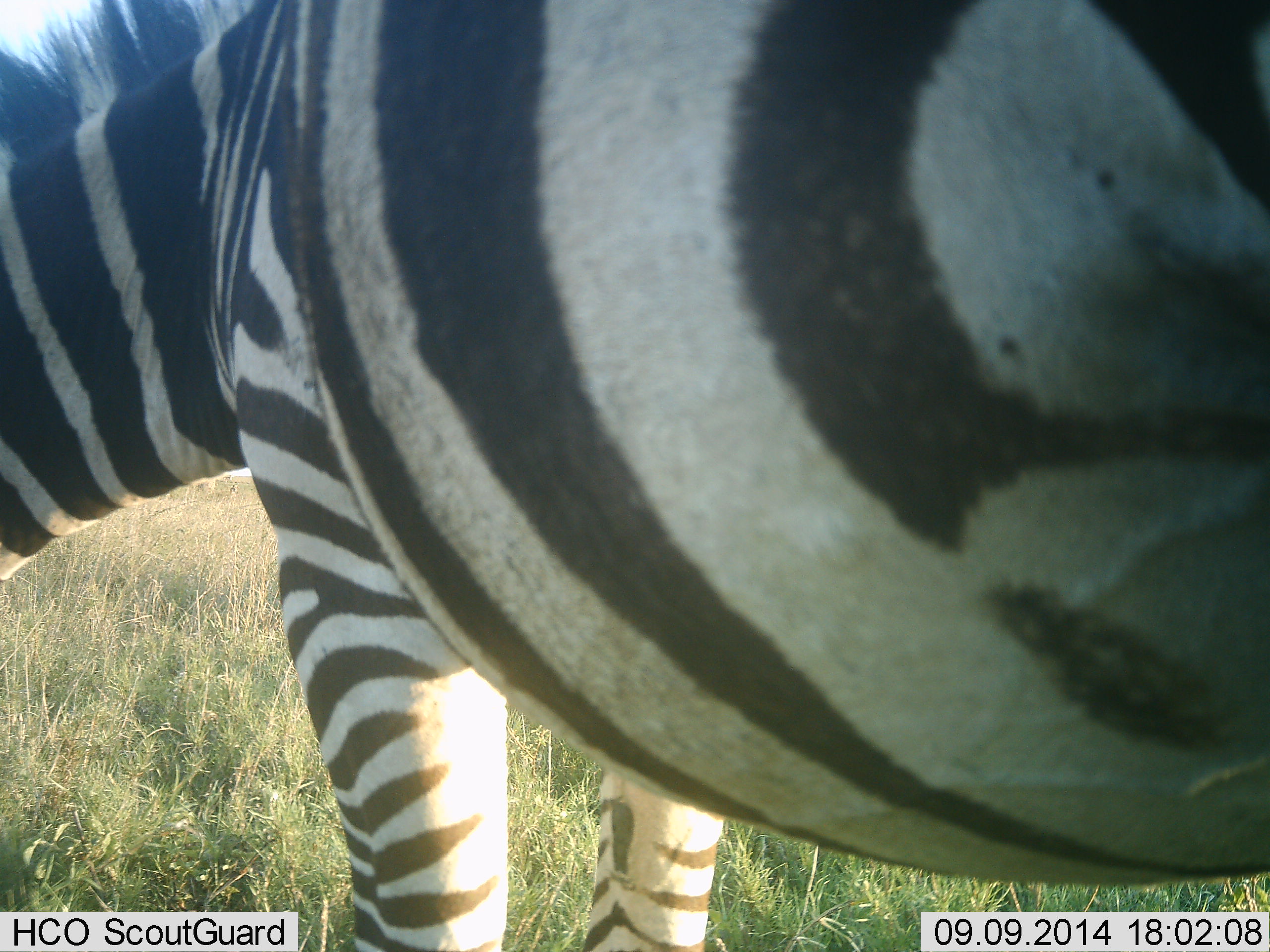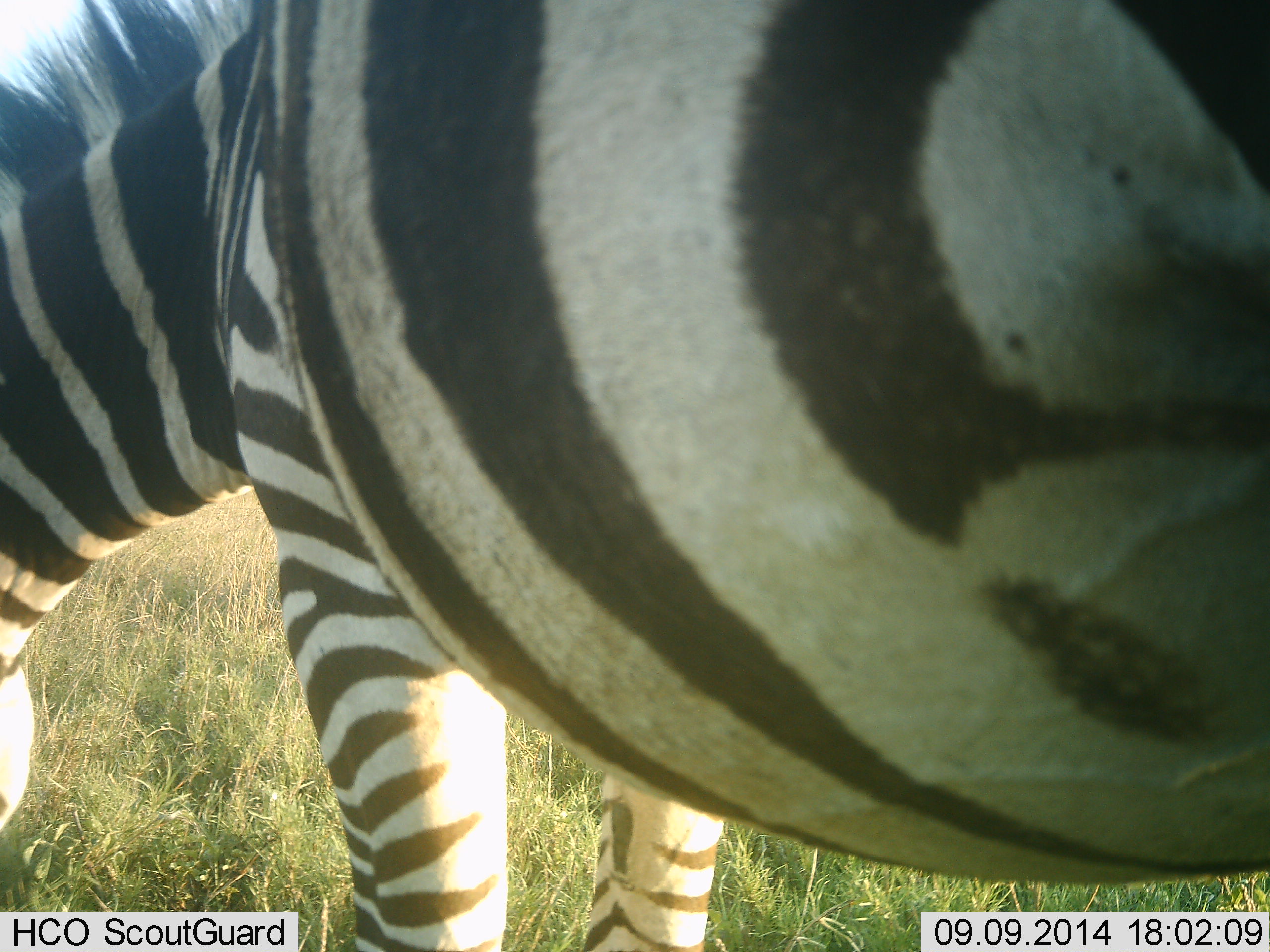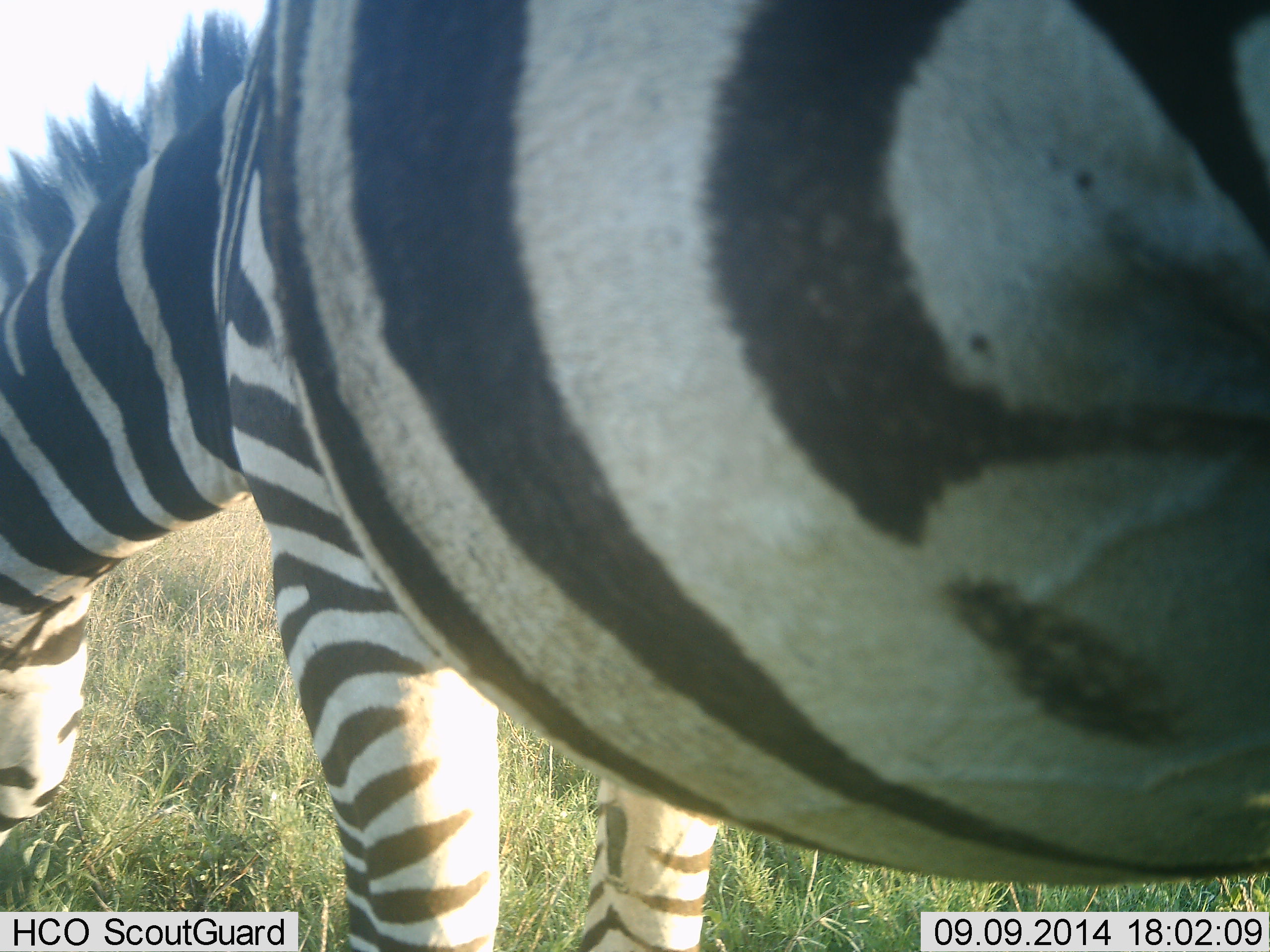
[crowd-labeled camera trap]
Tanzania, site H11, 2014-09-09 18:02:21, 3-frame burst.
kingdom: Animalia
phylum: Chordata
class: Mammalia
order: Perissodactyla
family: Equidae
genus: Equus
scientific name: Equus quagga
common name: plains zebra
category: zebra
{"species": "zebra (plains zebra) (Equus quagga)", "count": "1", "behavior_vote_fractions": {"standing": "60%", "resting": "0%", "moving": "0%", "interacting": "0%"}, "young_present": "0%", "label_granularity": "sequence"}